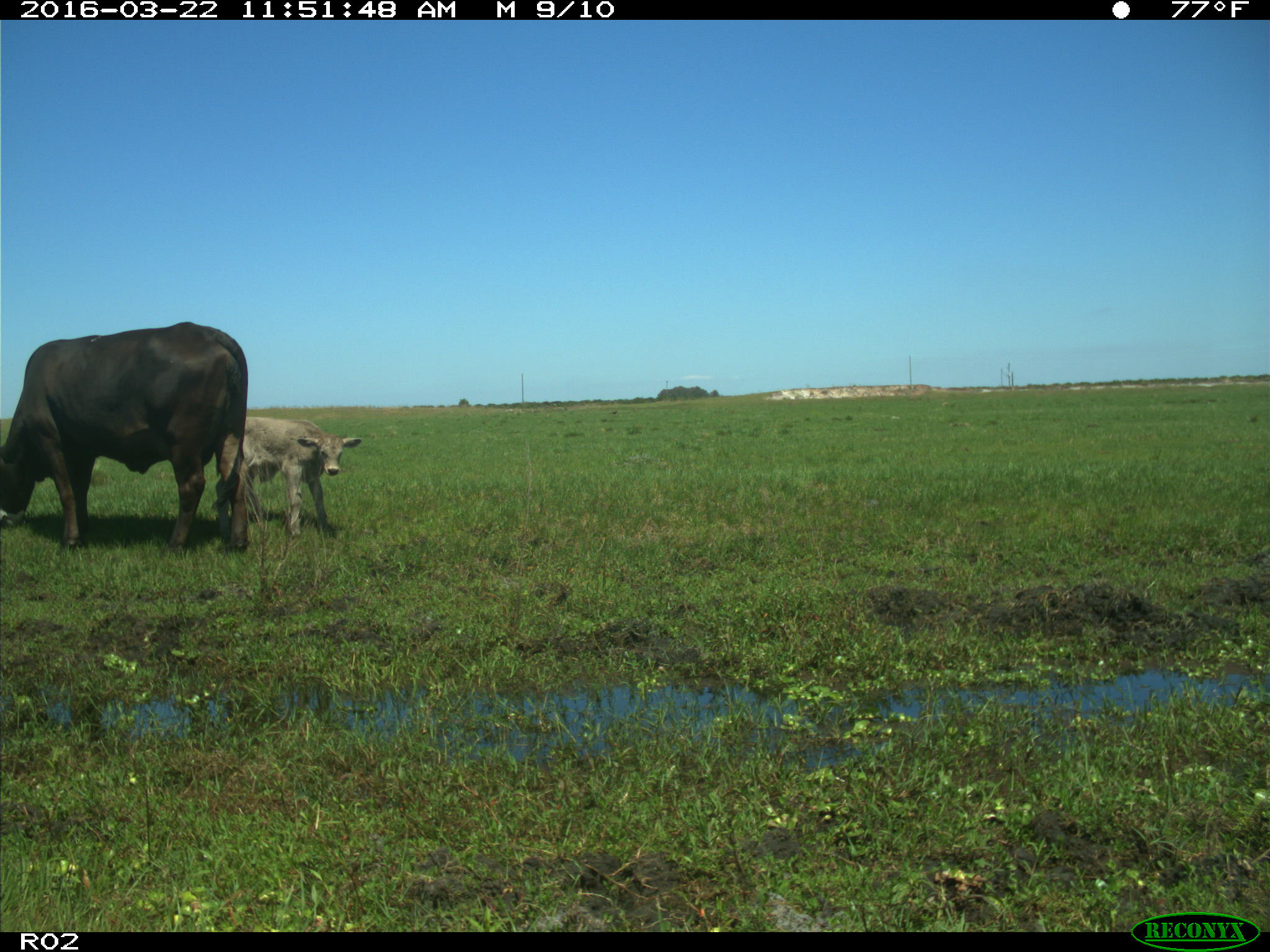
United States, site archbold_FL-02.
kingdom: Animalia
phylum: Chordata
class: Mammalia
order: Artiodactyla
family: Bovidae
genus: Bos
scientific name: Bos taurus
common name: domestic cow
Bos taurus (domestic cow).